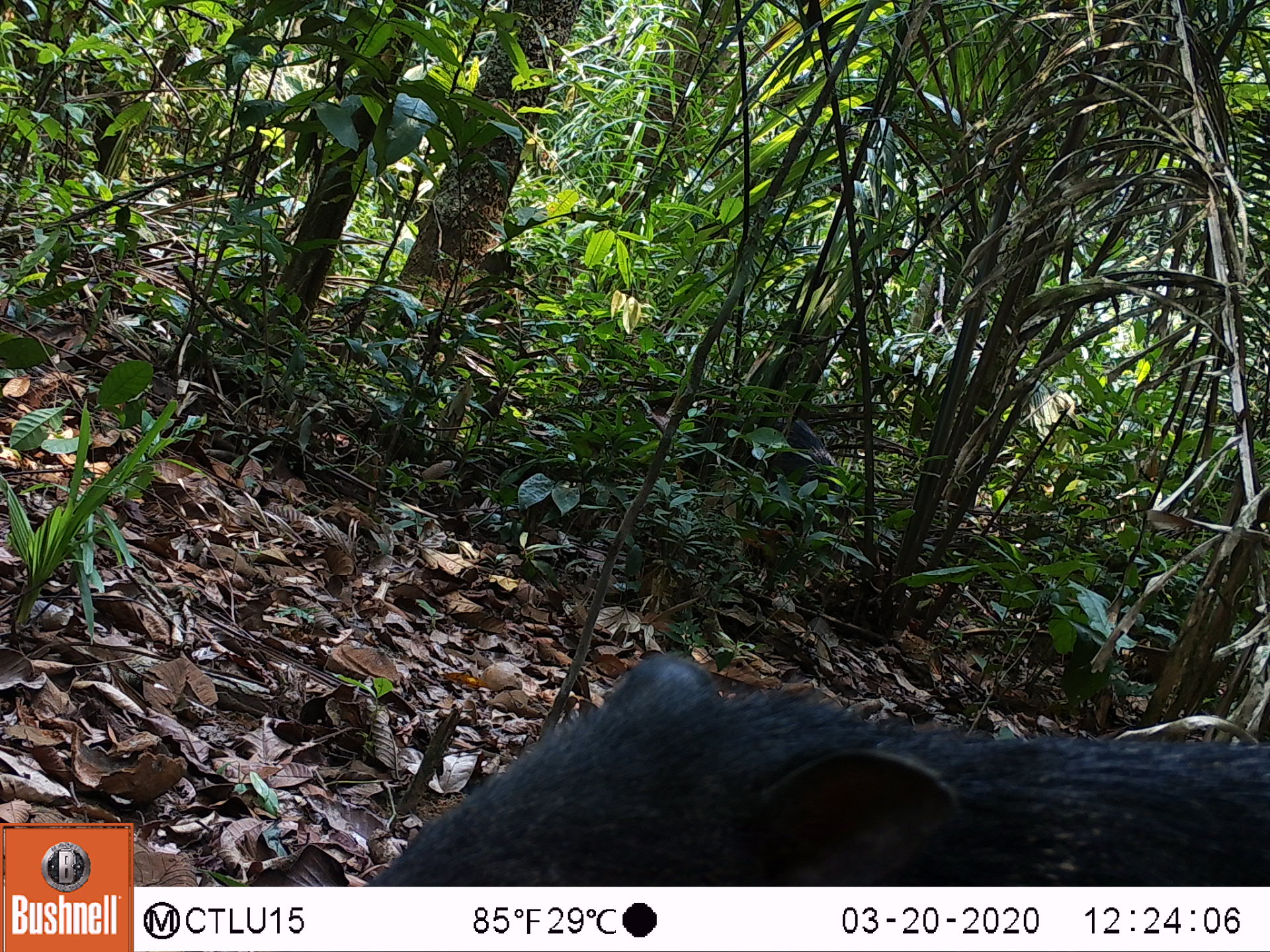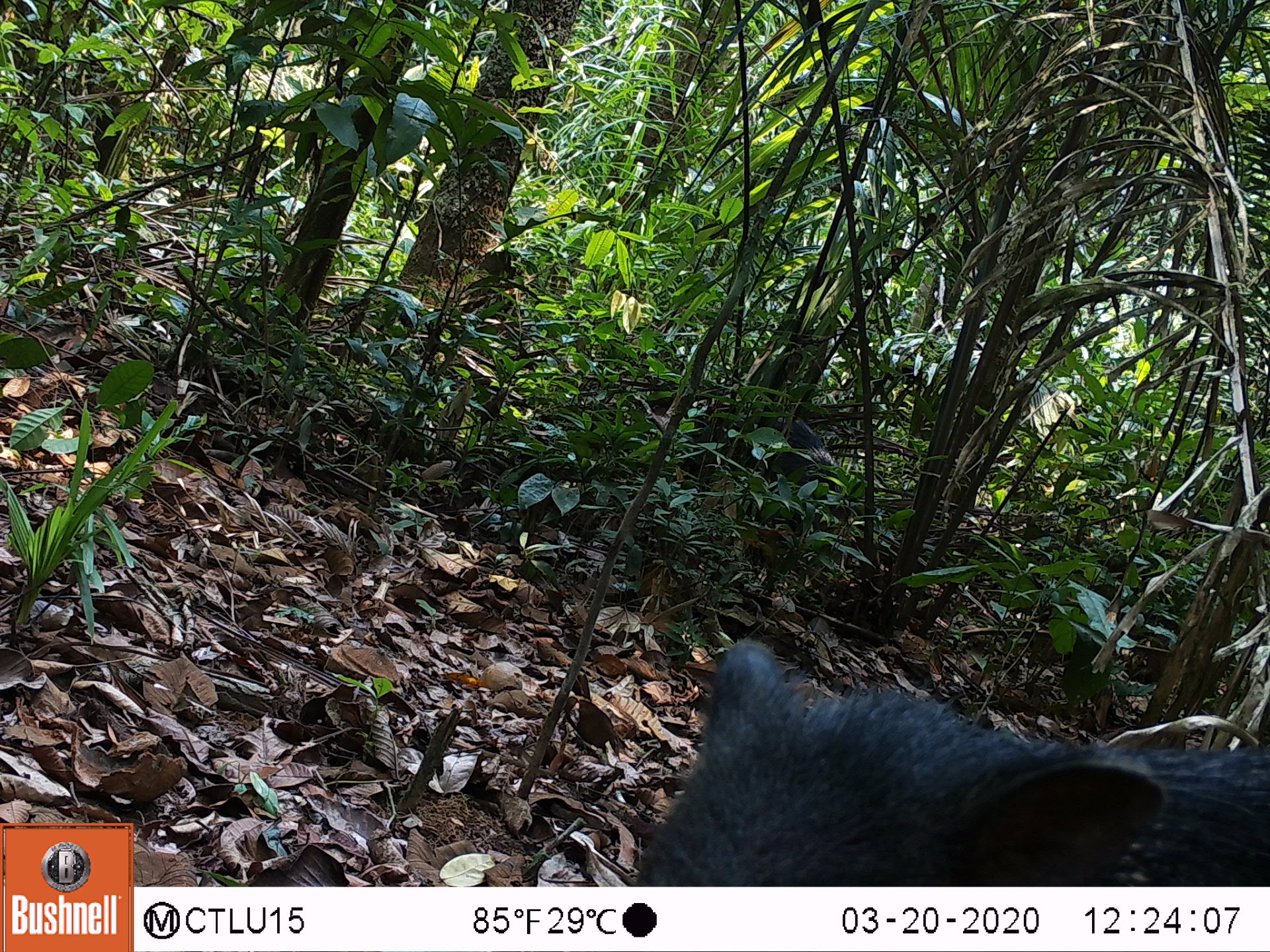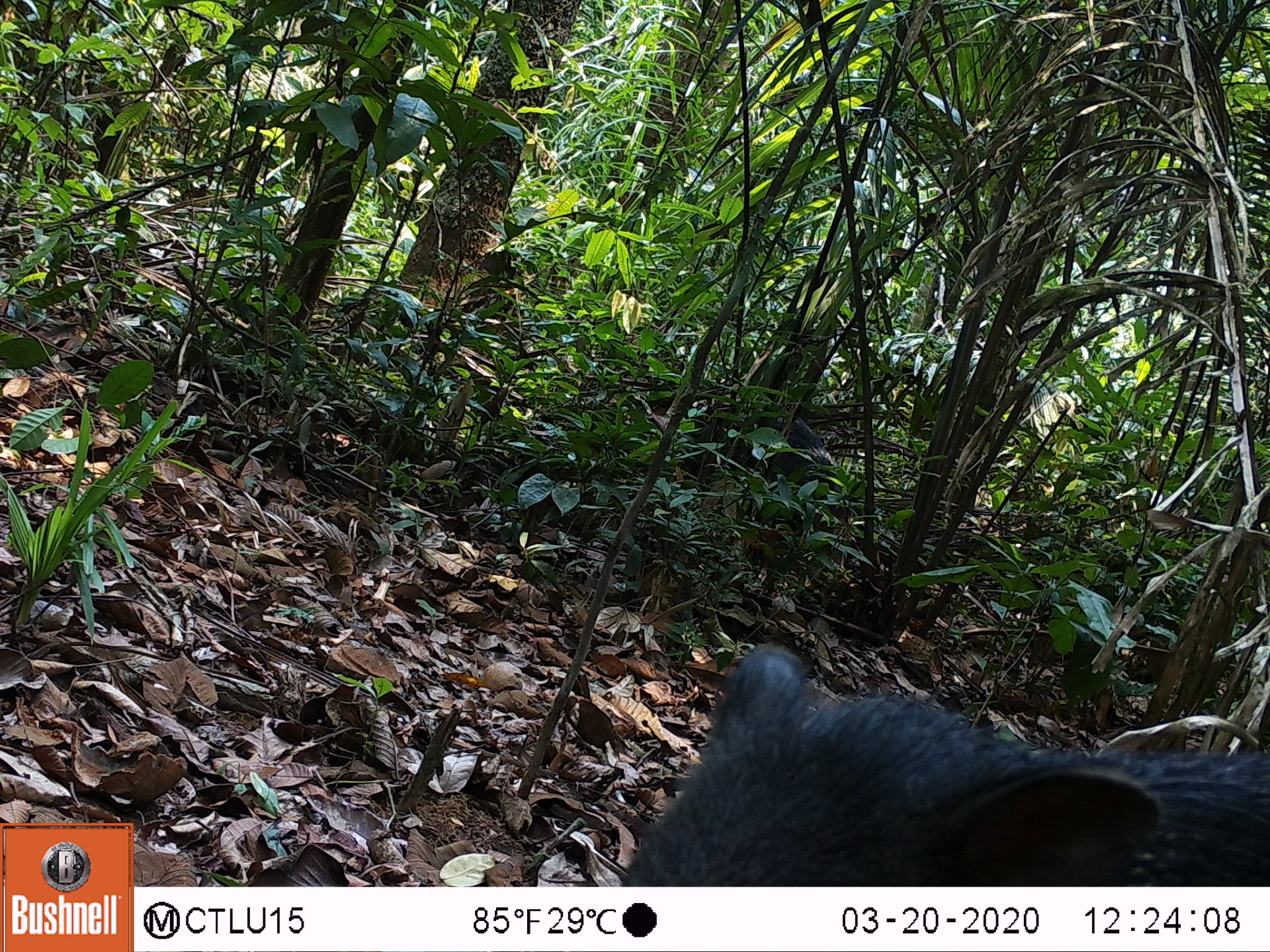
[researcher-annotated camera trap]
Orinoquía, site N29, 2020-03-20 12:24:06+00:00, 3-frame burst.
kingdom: Animalia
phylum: Chordata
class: Mammalia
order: Artiodactyla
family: Tayassuidae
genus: Pecari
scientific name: Pecari tajacu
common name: collared peccary